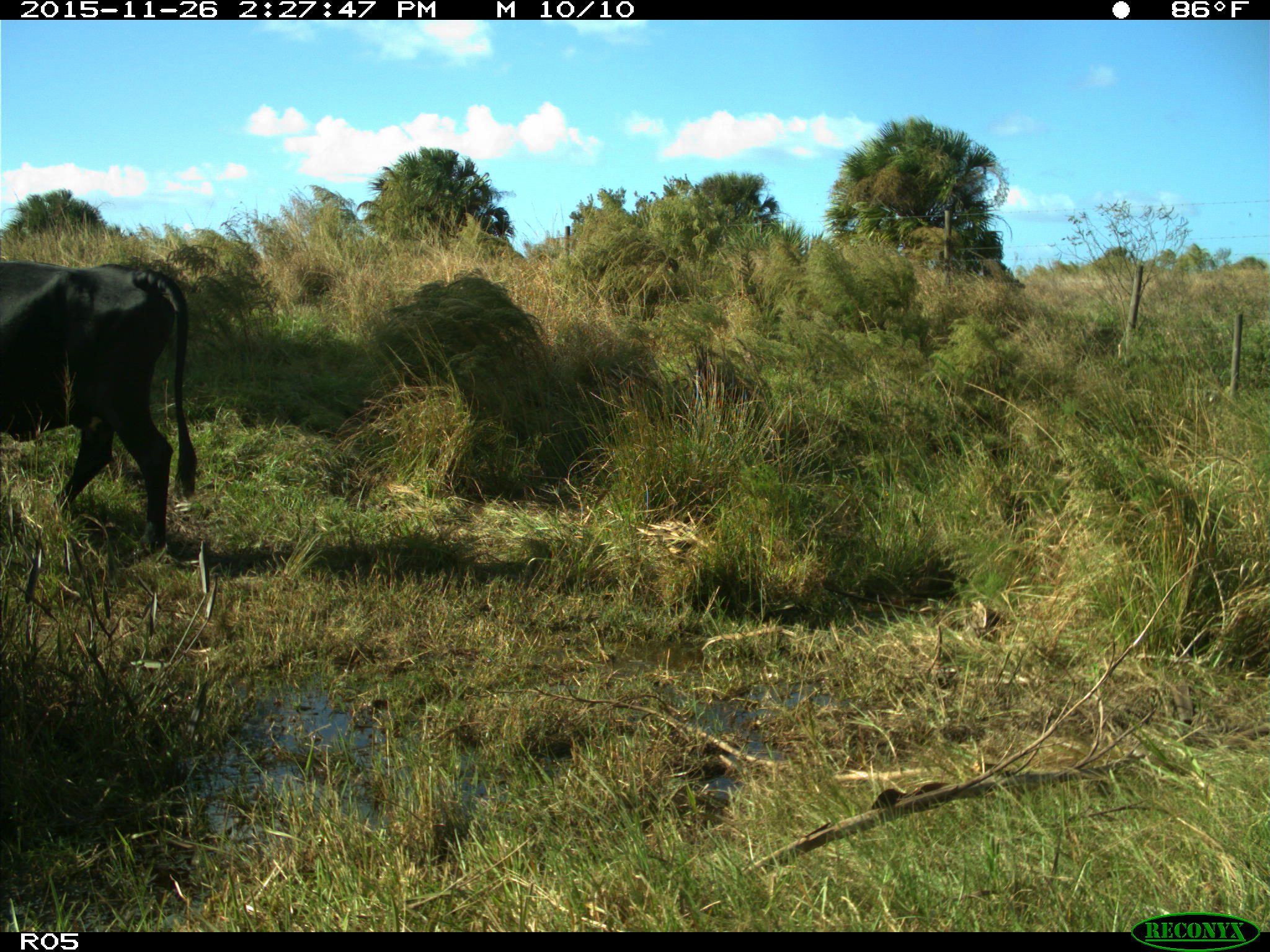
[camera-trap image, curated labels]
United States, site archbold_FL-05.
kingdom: Animalia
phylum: Chordata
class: Mammalia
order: Artiodactyla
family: Bovidae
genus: Bos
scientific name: Bos taurus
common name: domestic cow